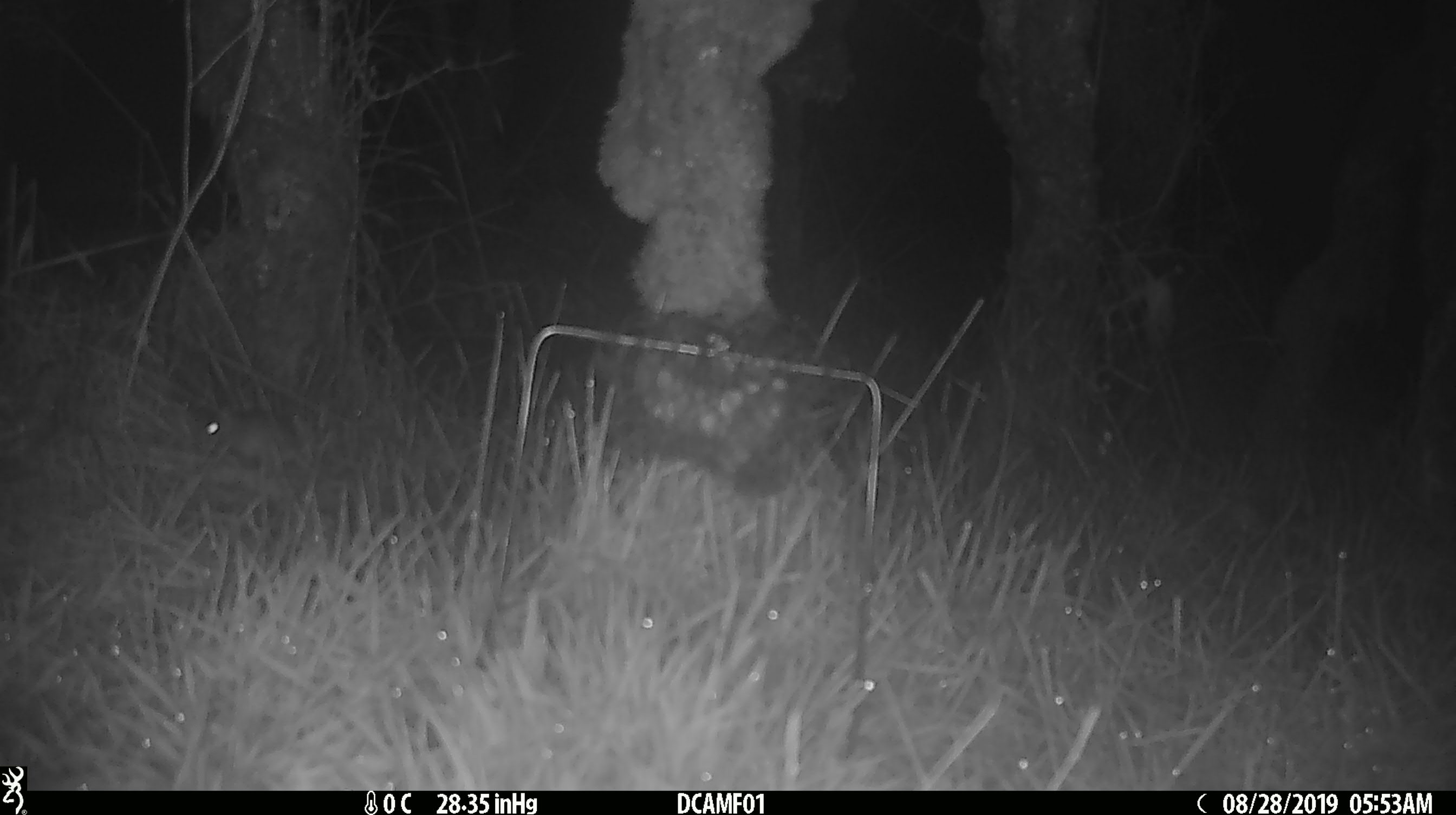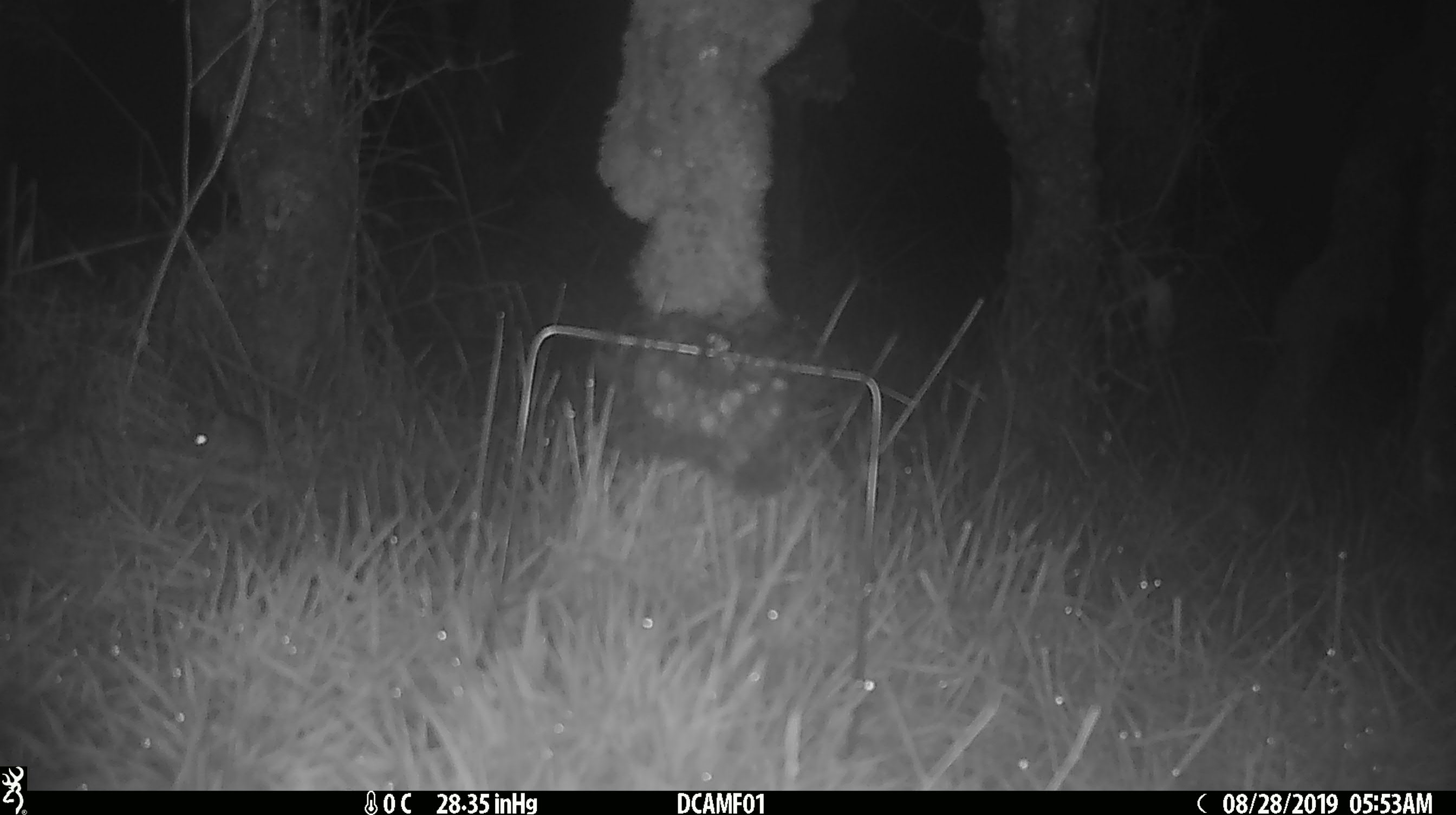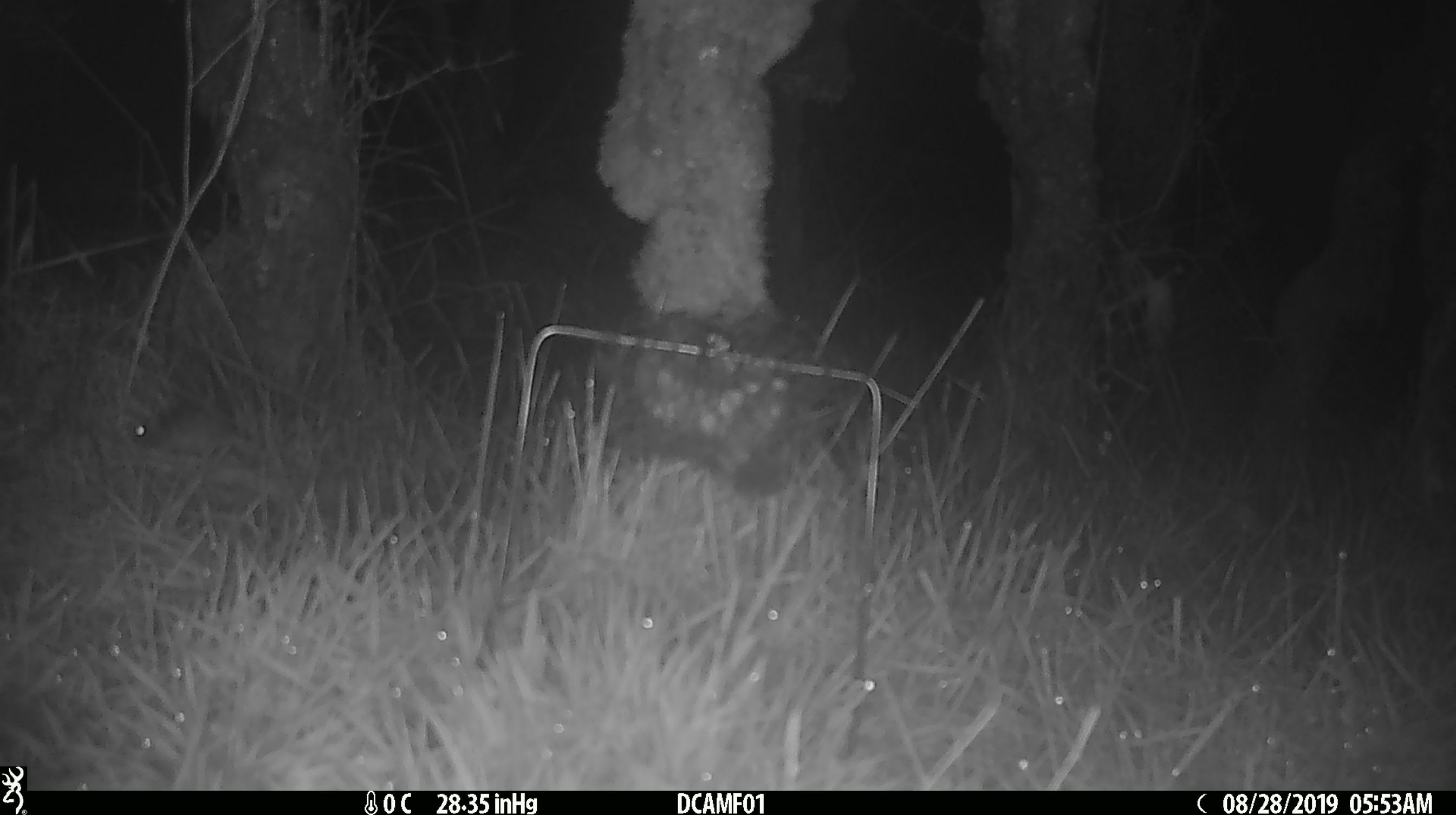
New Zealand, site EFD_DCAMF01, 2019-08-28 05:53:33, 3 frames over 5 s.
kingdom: Animalia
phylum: Chordata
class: Mammalia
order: Rodentia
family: Muridae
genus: Mus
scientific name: Mus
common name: mouse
Mouse (Mus).